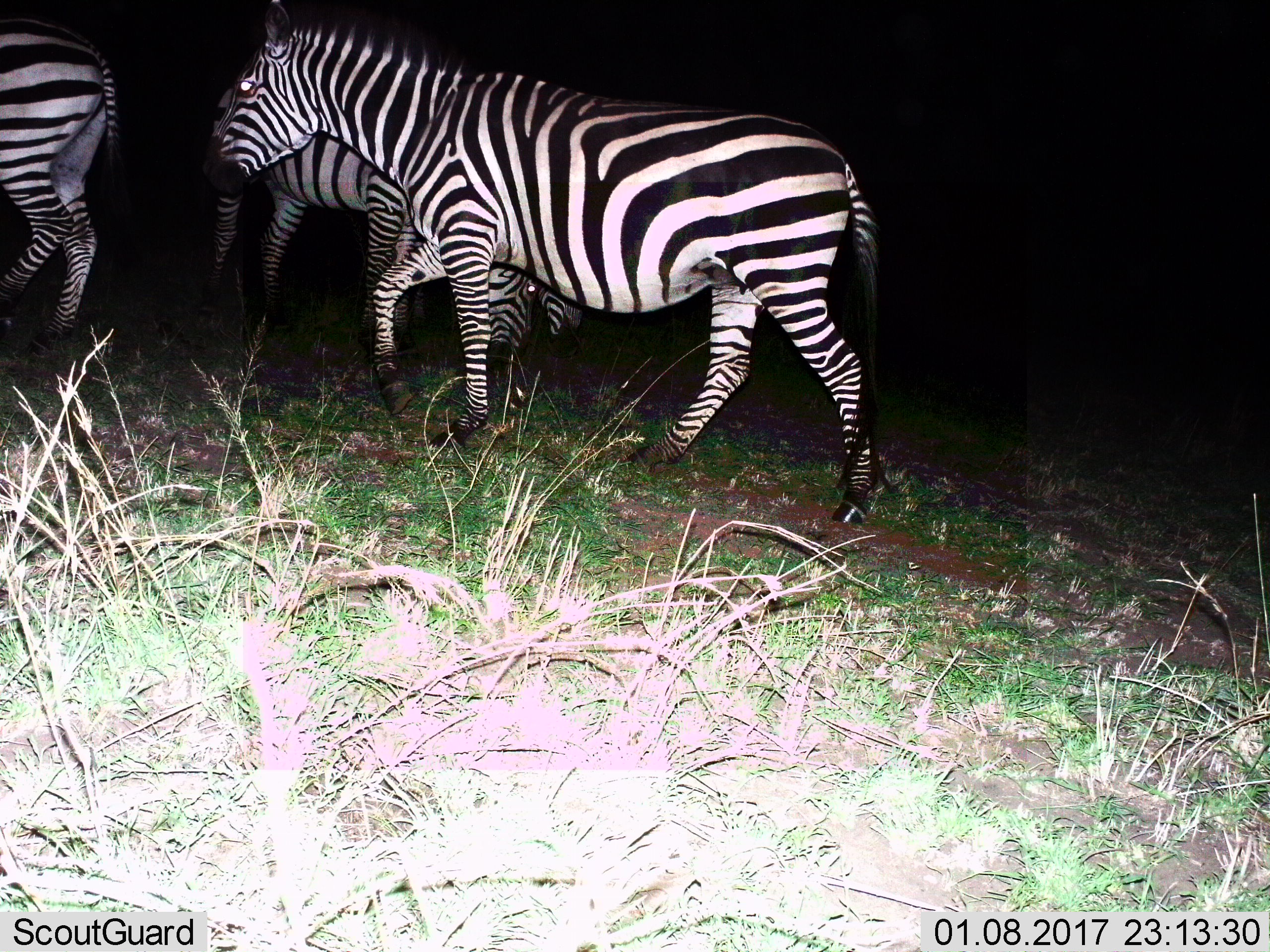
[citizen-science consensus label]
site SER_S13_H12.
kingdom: Animalia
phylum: Chordata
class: Mammalia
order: Perissodactyla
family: Equidae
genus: Equus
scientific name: Equus quagga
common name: plains zebra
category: zebraplains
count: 3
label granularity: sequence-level